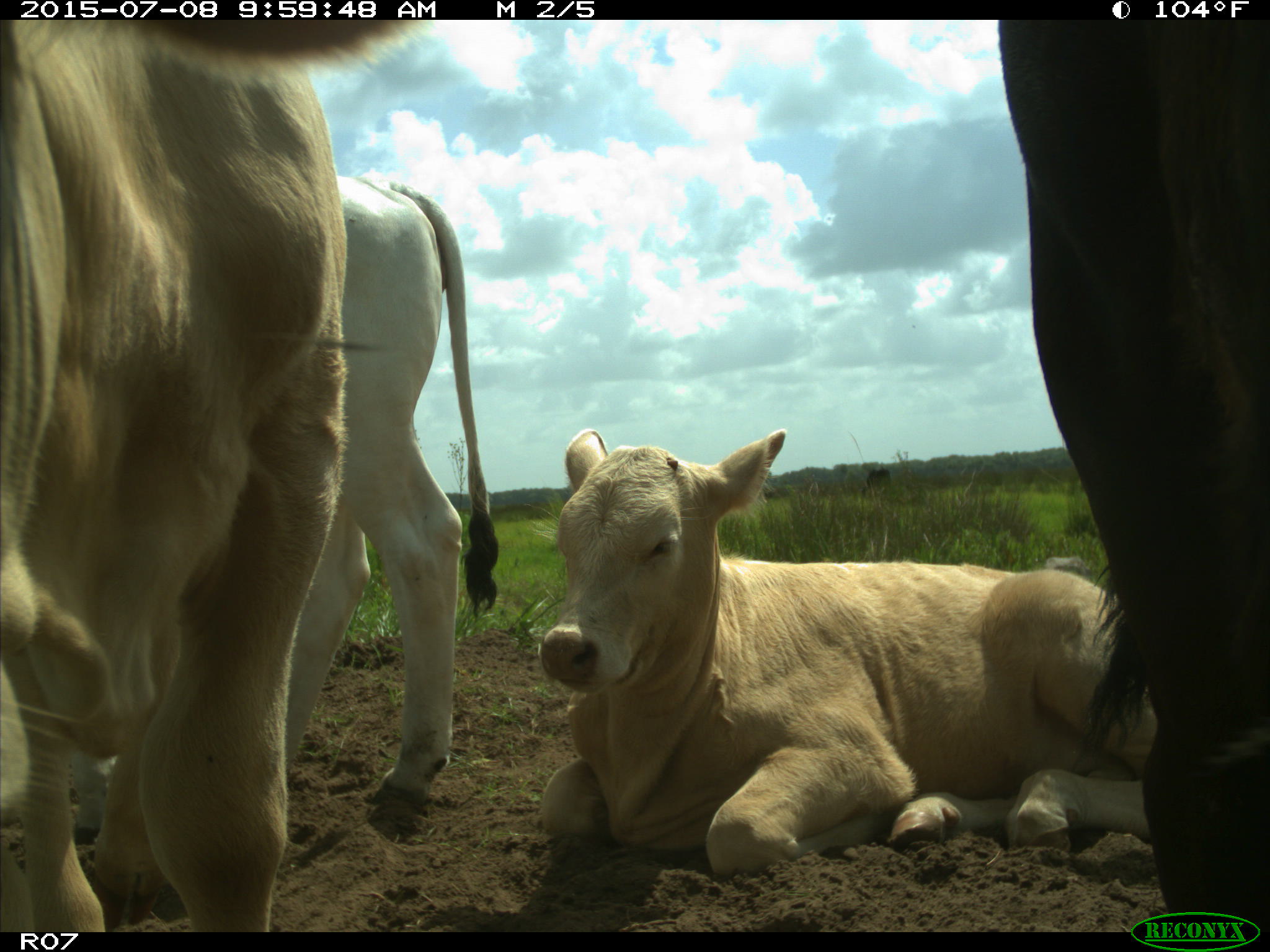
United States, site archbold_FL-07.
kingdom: Animalia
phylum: Chordata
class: Mammalia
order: Artiodactyla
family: Bovidae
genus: Bos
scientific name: Bos taurus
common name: domestic cow